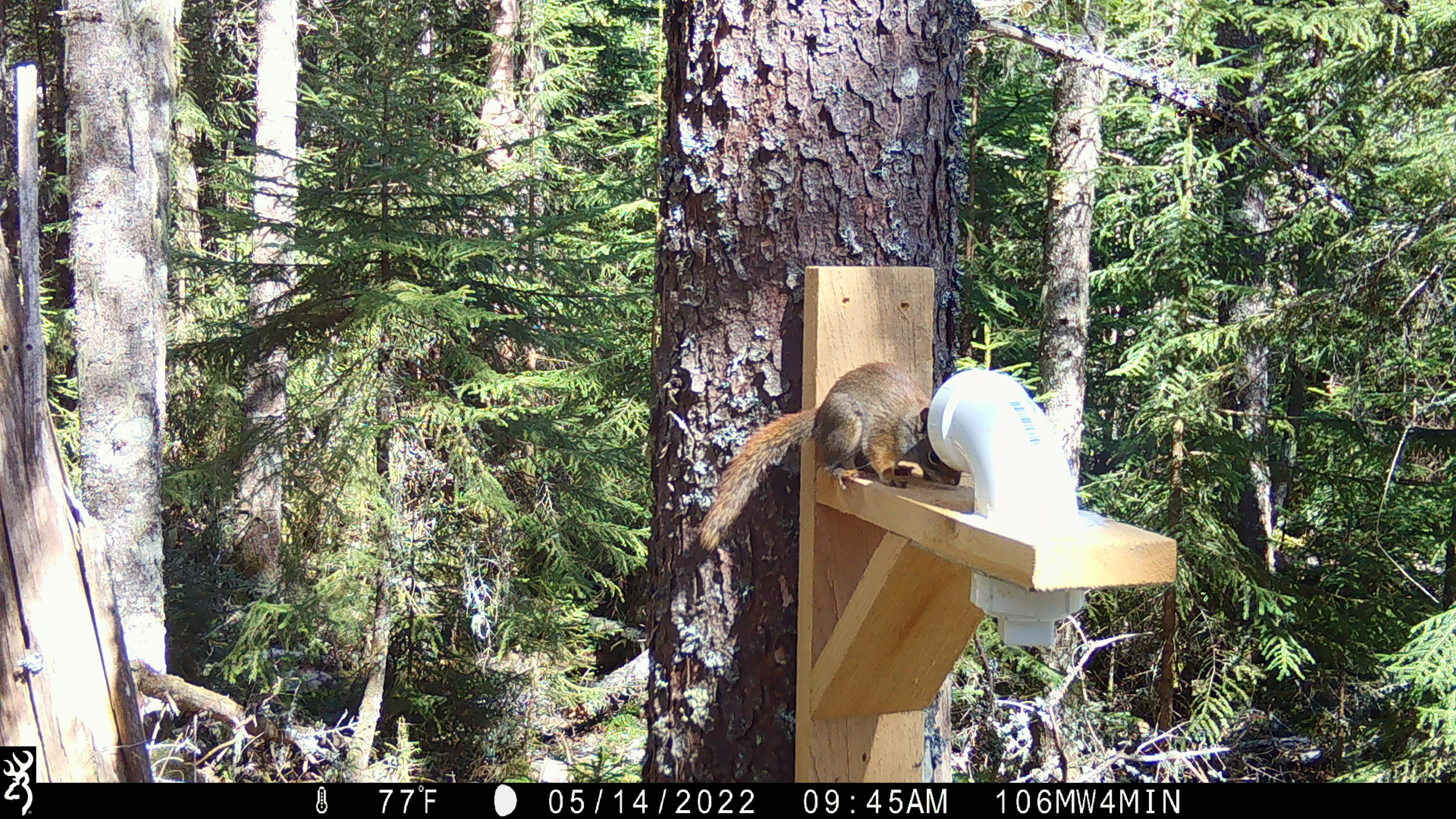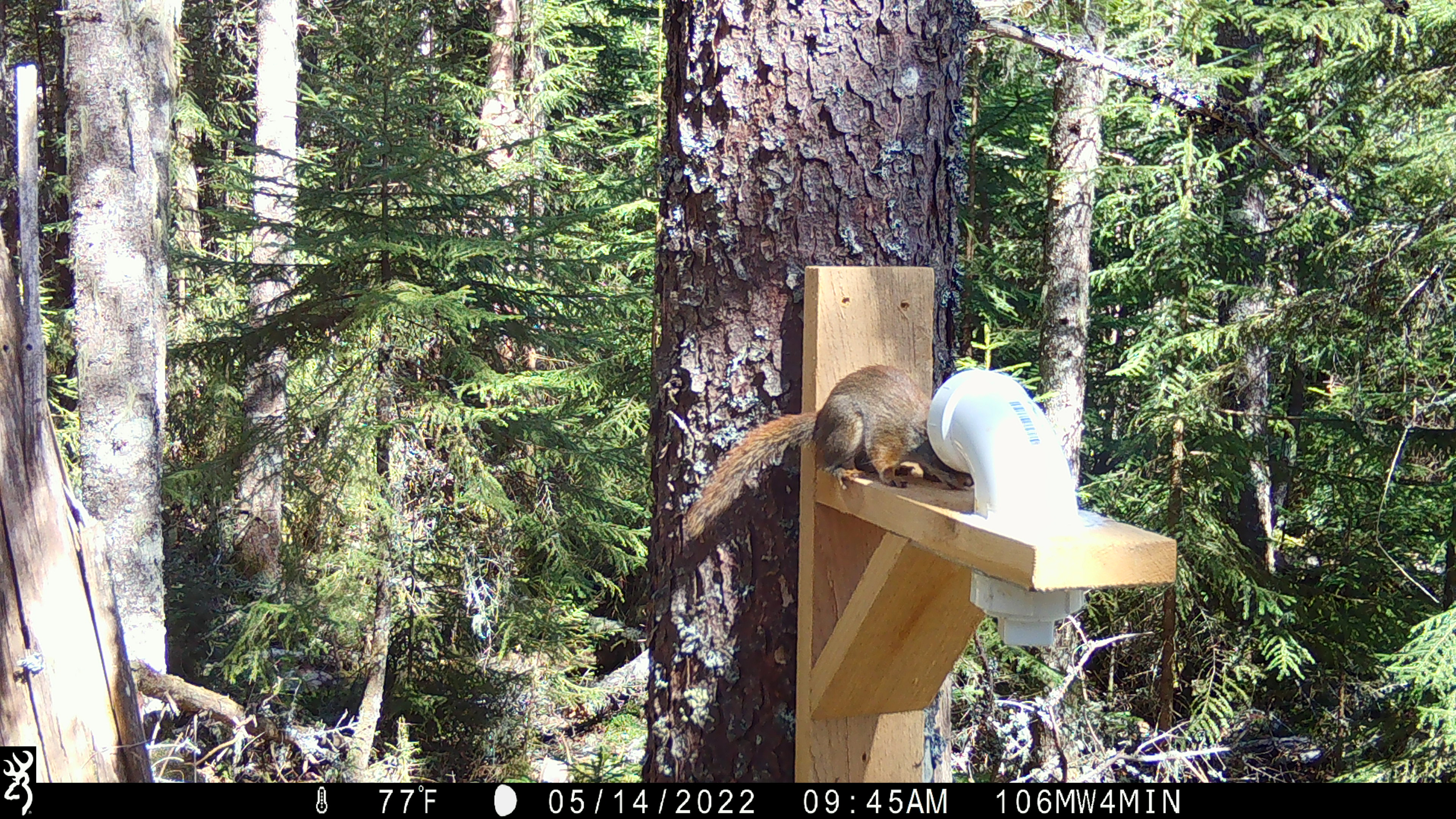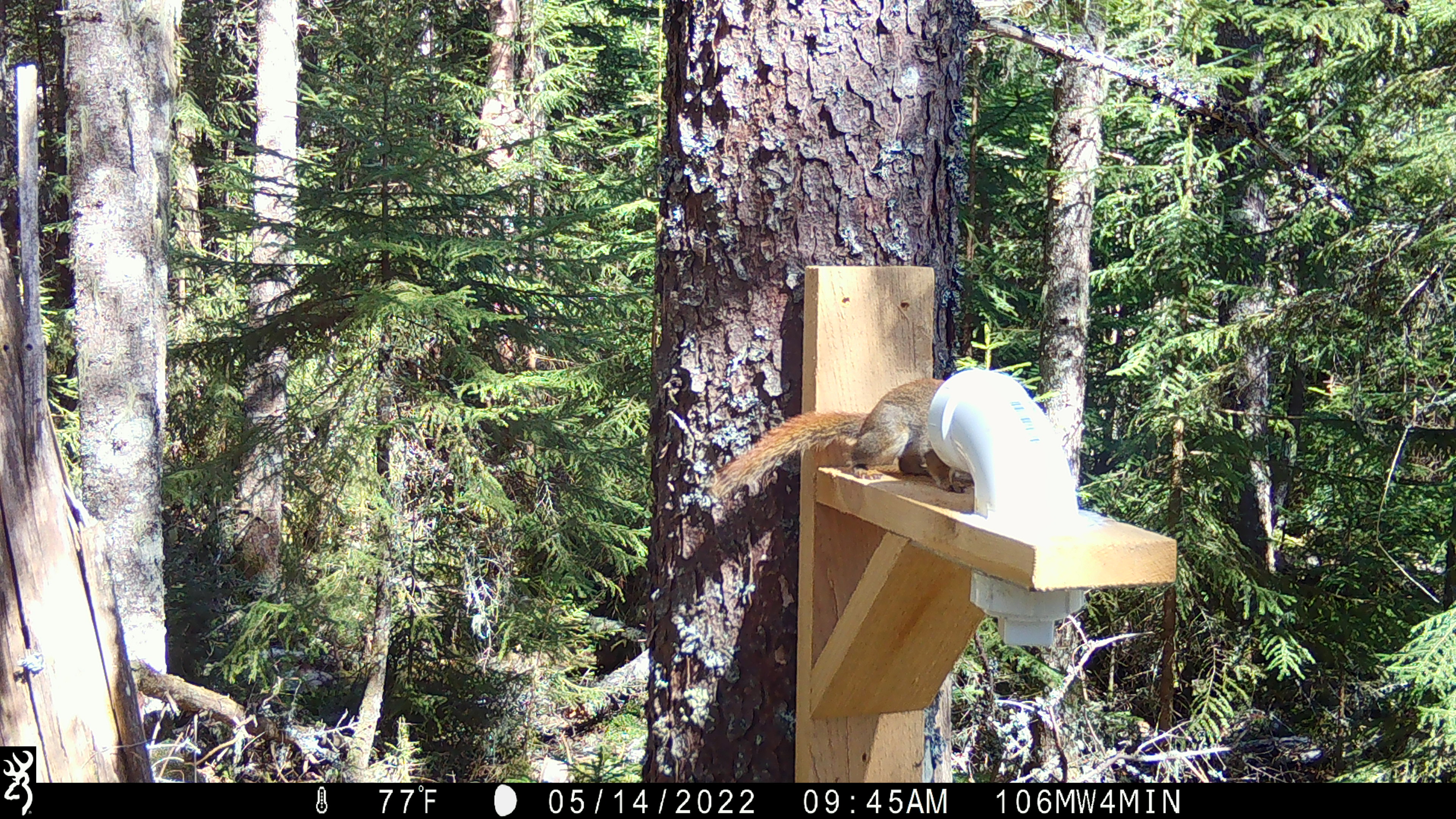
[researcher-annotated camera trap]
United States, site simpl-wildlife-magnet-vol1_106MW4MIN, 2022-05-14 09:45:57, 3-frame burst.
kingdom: Animalia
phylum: Chordata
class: Mammalia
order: Rodentia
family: Sciuridae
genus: Tamiasciurus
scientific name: Tamiasciurus hudsonicus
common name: red squirrel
Red squirrel (Tamiasciurus hudsonicus).